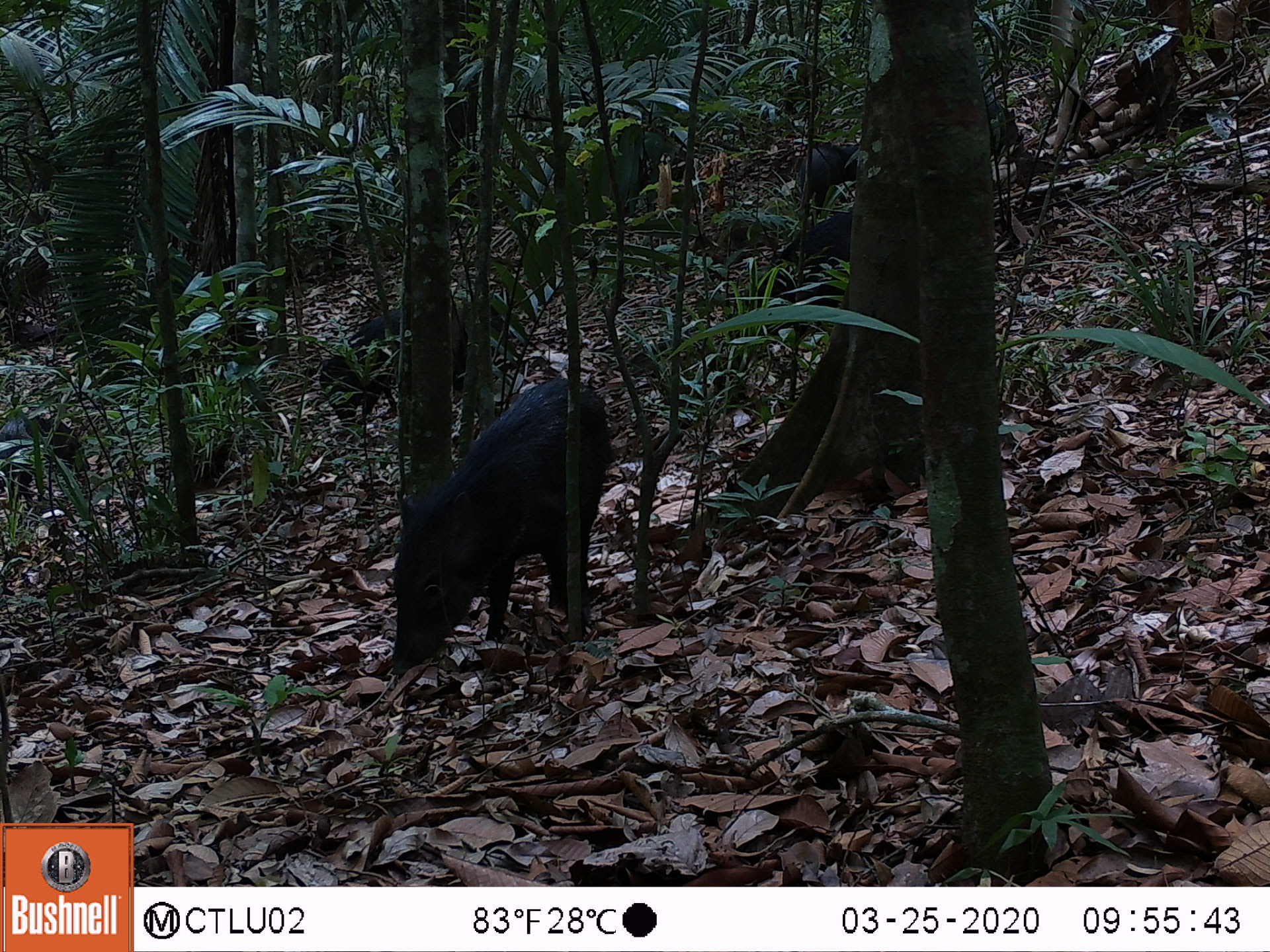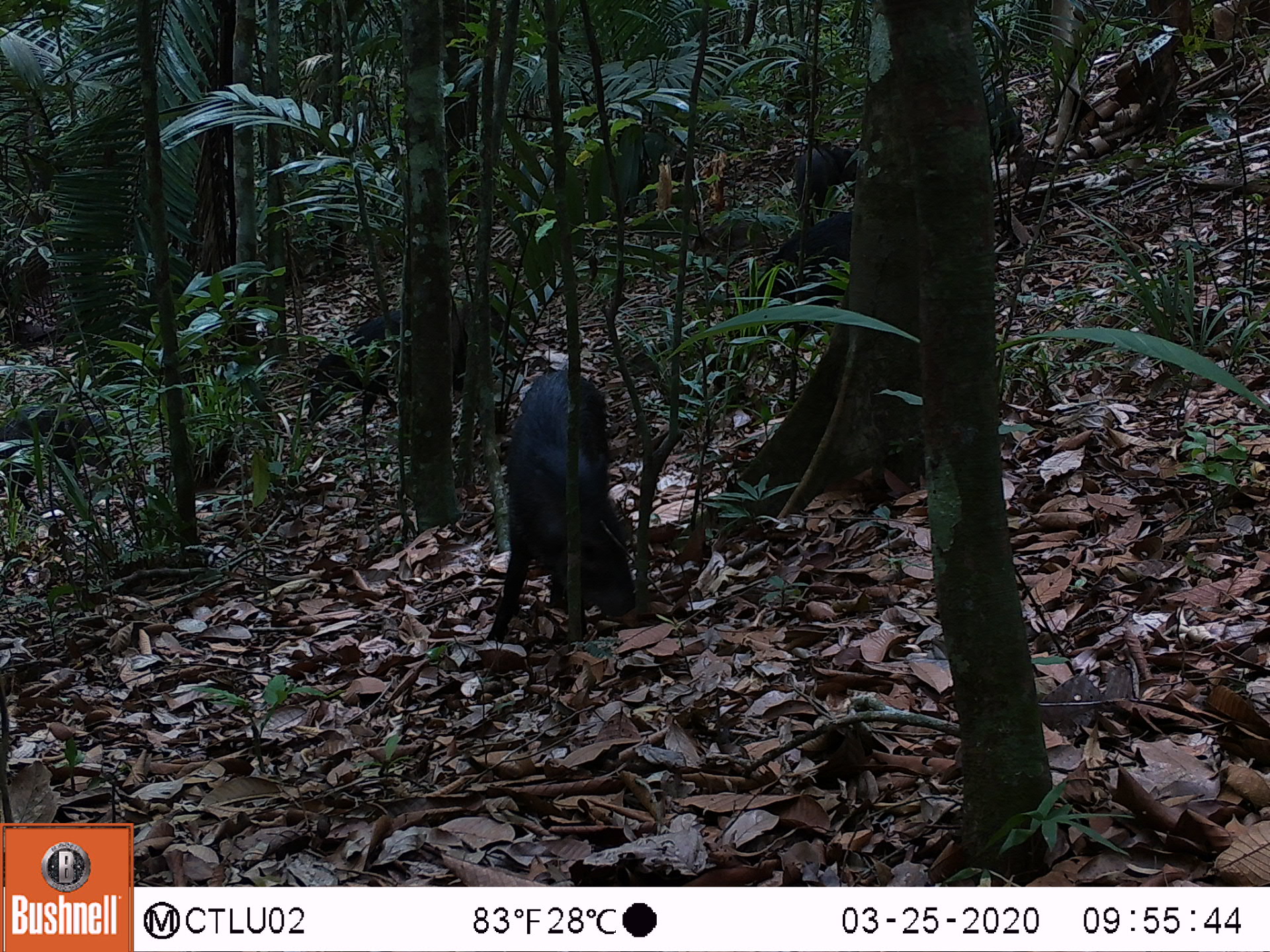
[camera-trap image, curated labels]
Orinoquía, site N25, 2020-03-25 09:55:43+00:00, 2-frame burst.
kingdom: Animalia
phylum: Chordata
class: Mammalia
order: Artiodactyla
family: Tayassuidae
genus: Pecari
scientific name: Pecari tajacu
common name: collared peccary